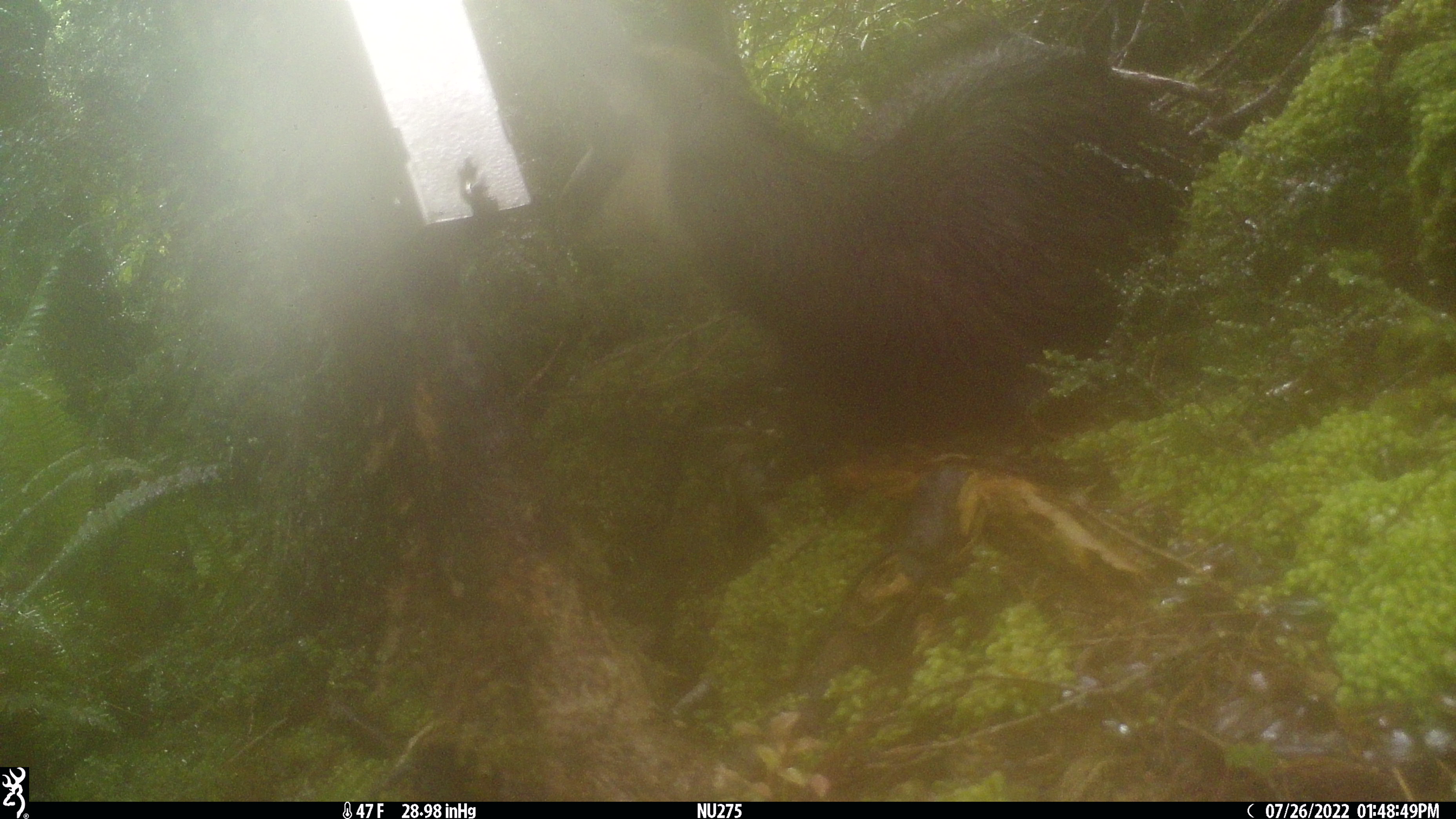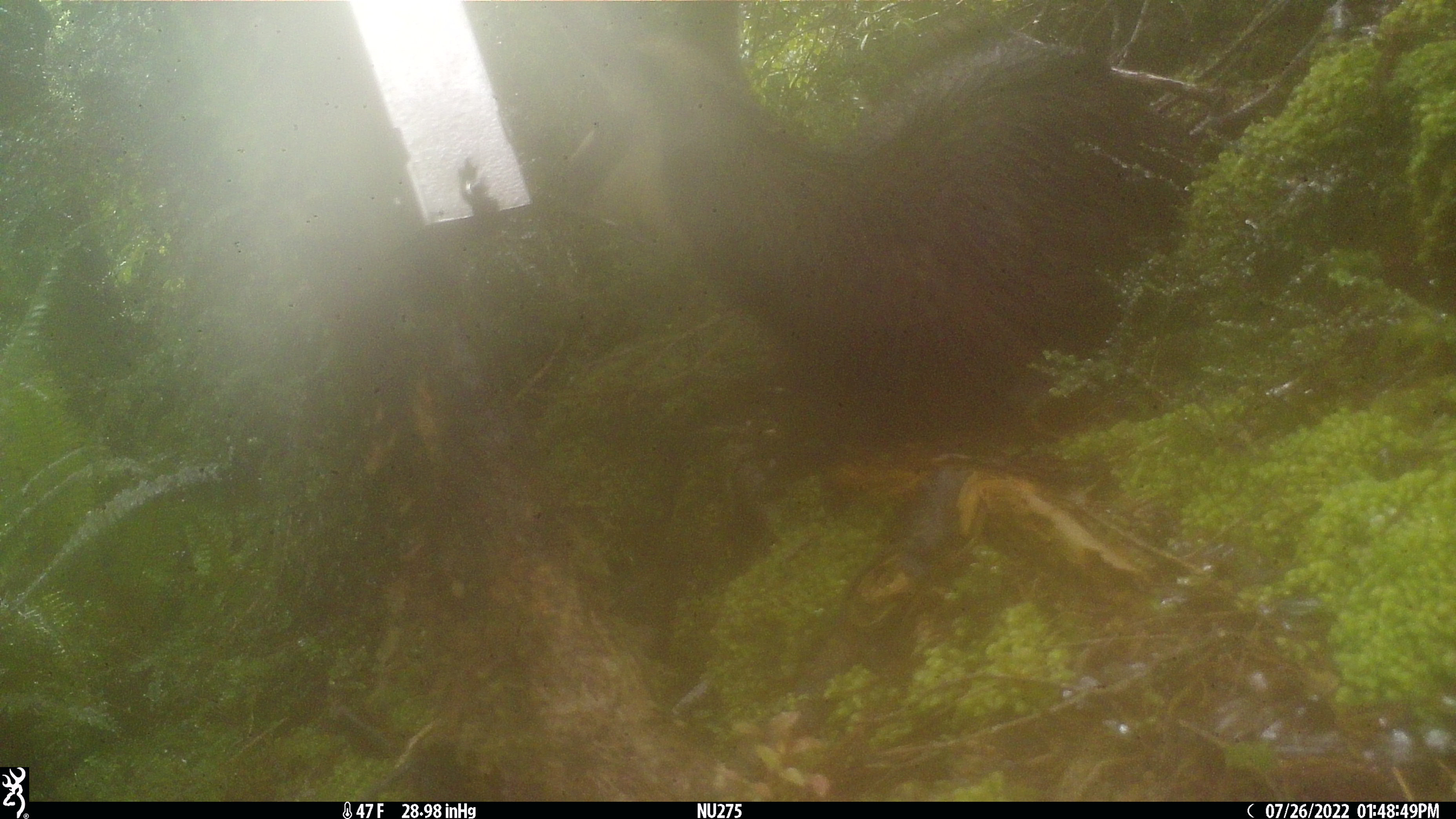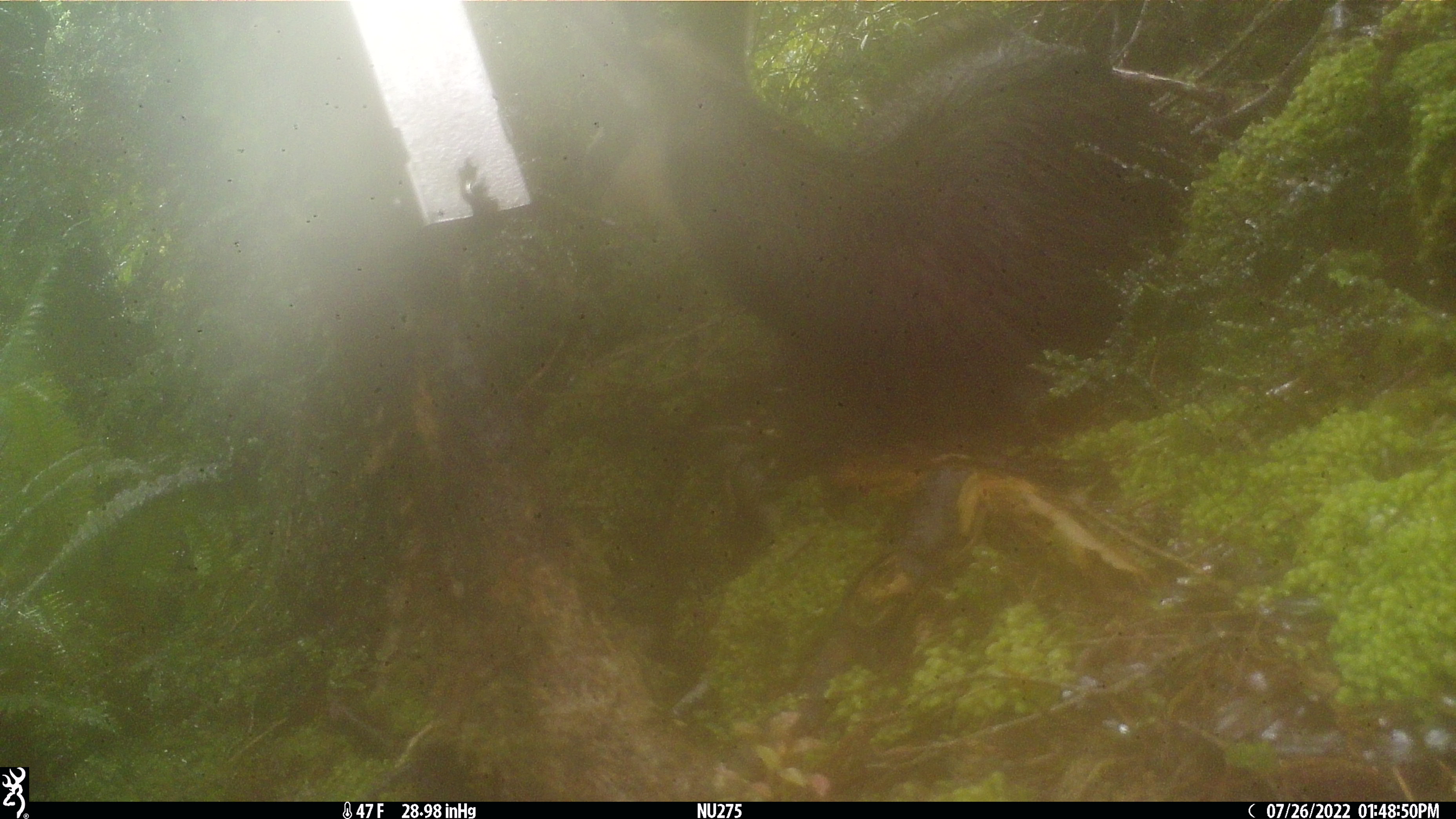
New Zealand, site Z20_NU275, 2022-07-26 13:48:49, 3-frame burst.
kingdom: Animalia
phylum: Chordata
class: Mammalia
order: Artiodactyla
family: Bovidae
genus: Rupicapra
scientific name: Rupicapra rupicapra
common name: alpine chamois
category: chamois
Chamois (alpine chamois) (Rupicapra rupicapra).